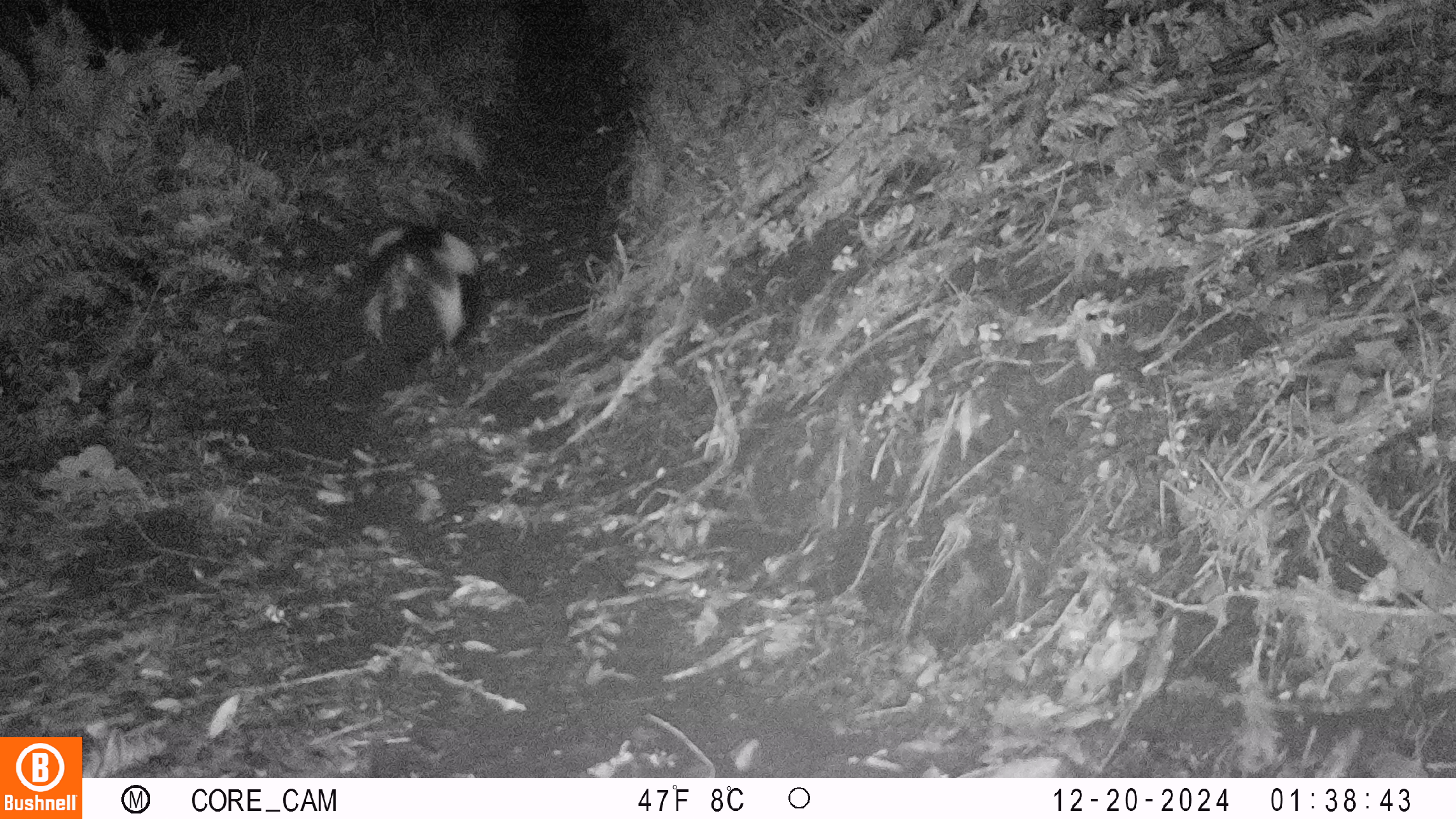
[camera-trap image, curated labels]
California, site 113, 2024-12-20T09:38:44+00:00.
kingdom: Animalia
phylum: Chordata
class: Mammalia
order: Carnivora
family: Mephitidae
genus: Mephitis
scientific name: Mephitis mephitis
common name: striped skunk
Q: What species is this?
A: Striped skunk (Mephitis mephitis).